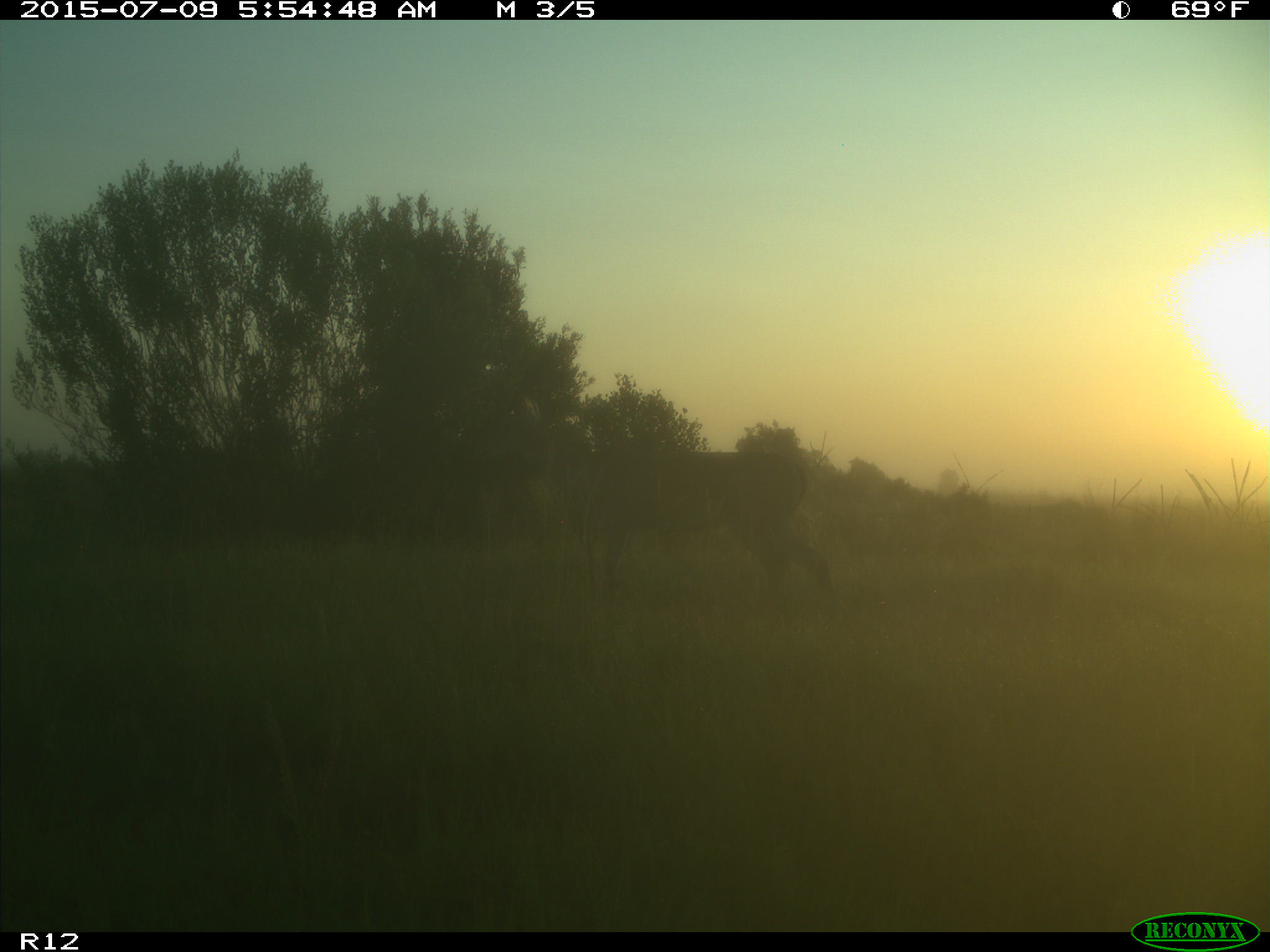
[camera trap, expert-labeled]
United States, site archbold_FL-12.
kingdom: Animalia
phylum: Chordata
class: Mammalia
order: Artiodactyla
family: Cervidae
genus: Odocoileus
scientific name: Odocoileus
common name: deer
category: unidentified deer